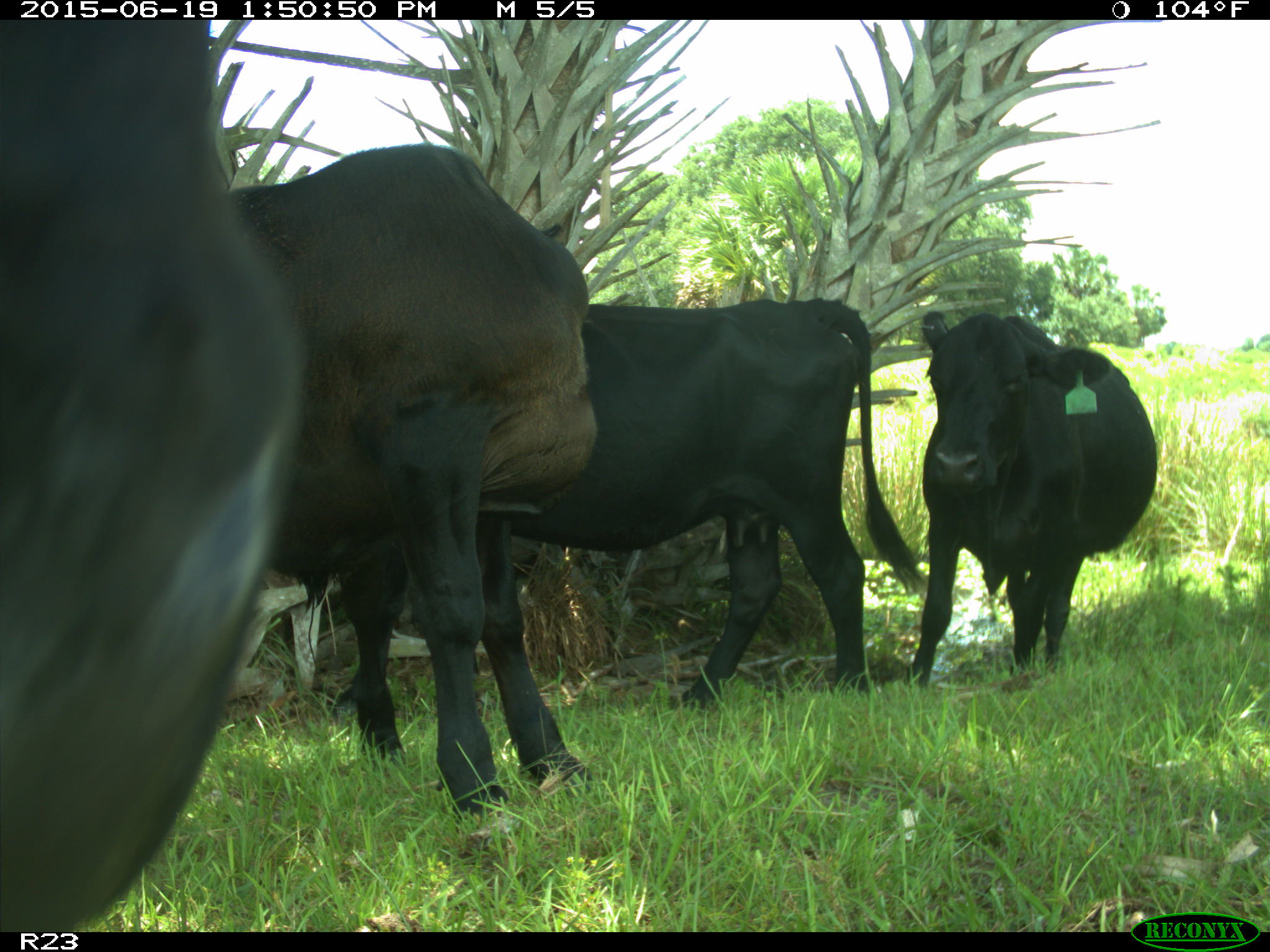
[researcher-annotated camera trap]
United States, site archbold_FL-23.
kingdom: Animalia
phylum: Chordata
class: Aves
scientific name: Aves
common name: birds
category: unidentified bird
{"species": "unidentified bird (birds) (Aves)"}